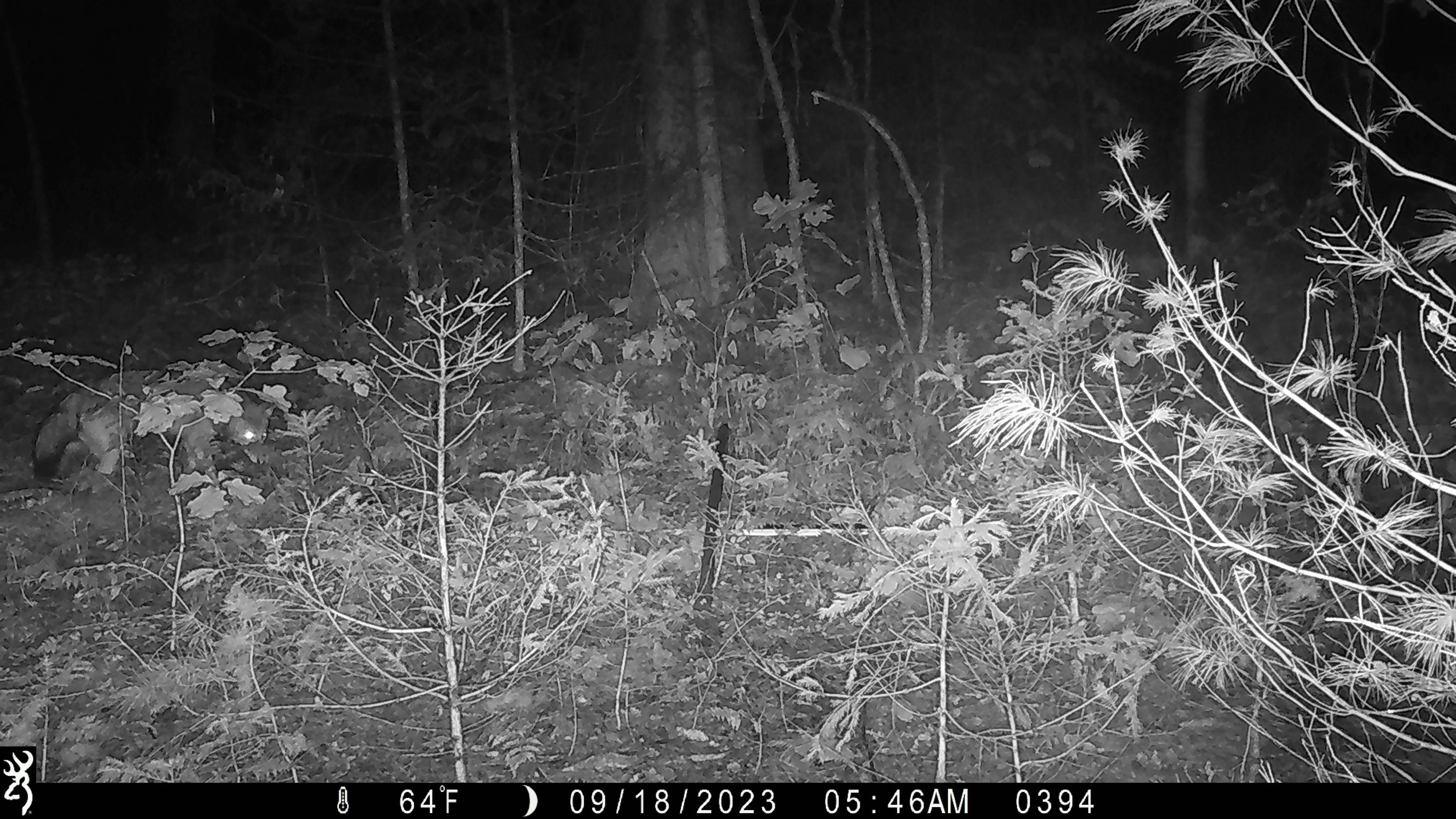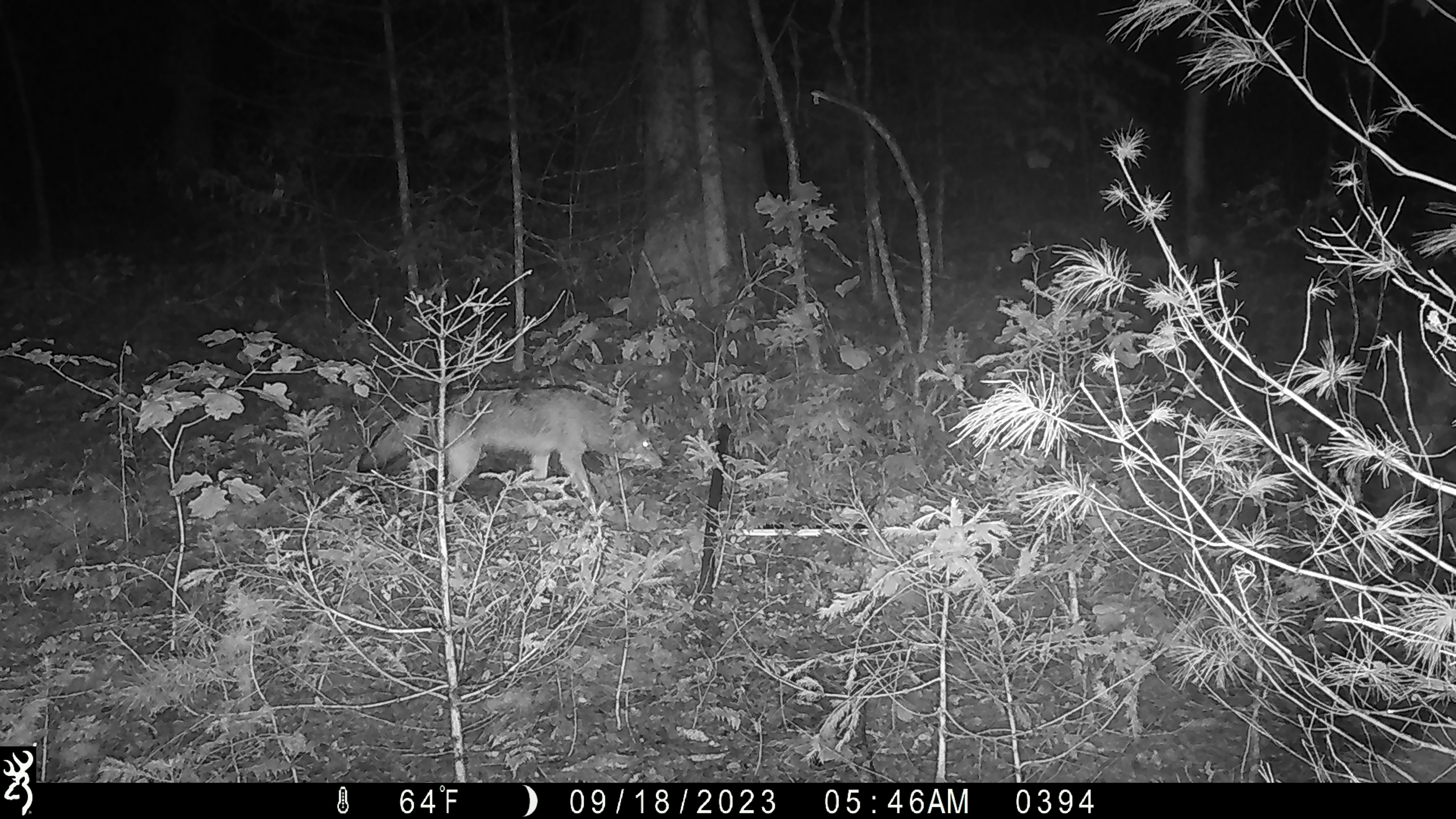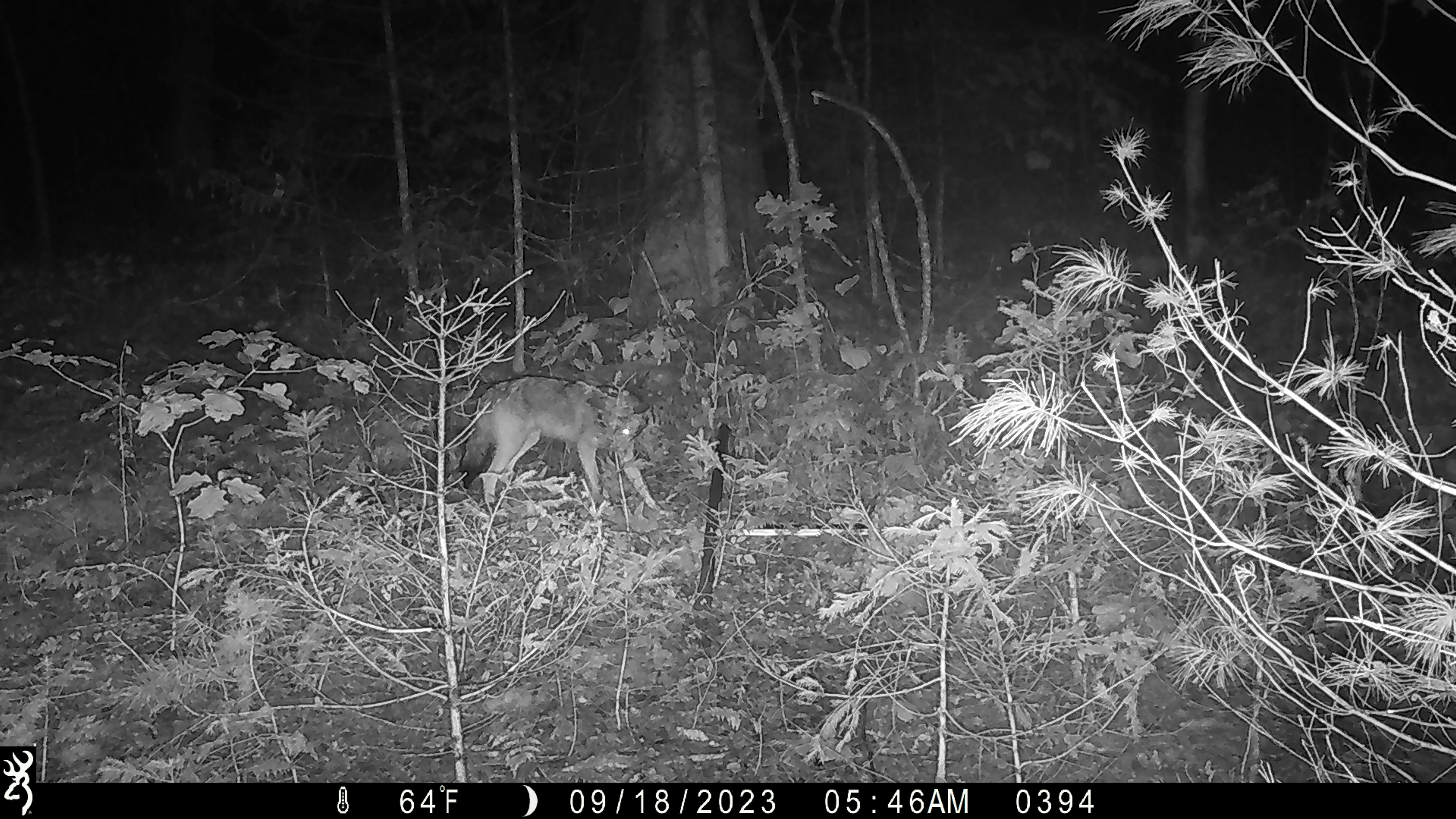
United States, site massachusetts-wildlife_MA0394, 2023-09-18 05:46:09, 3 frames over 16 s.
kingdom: Animalia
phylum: Chordata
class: Mammalia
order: Carnivora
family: Canidae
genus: Canis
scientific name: Canis latrans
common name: coyote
Coyote (Canis latrans).